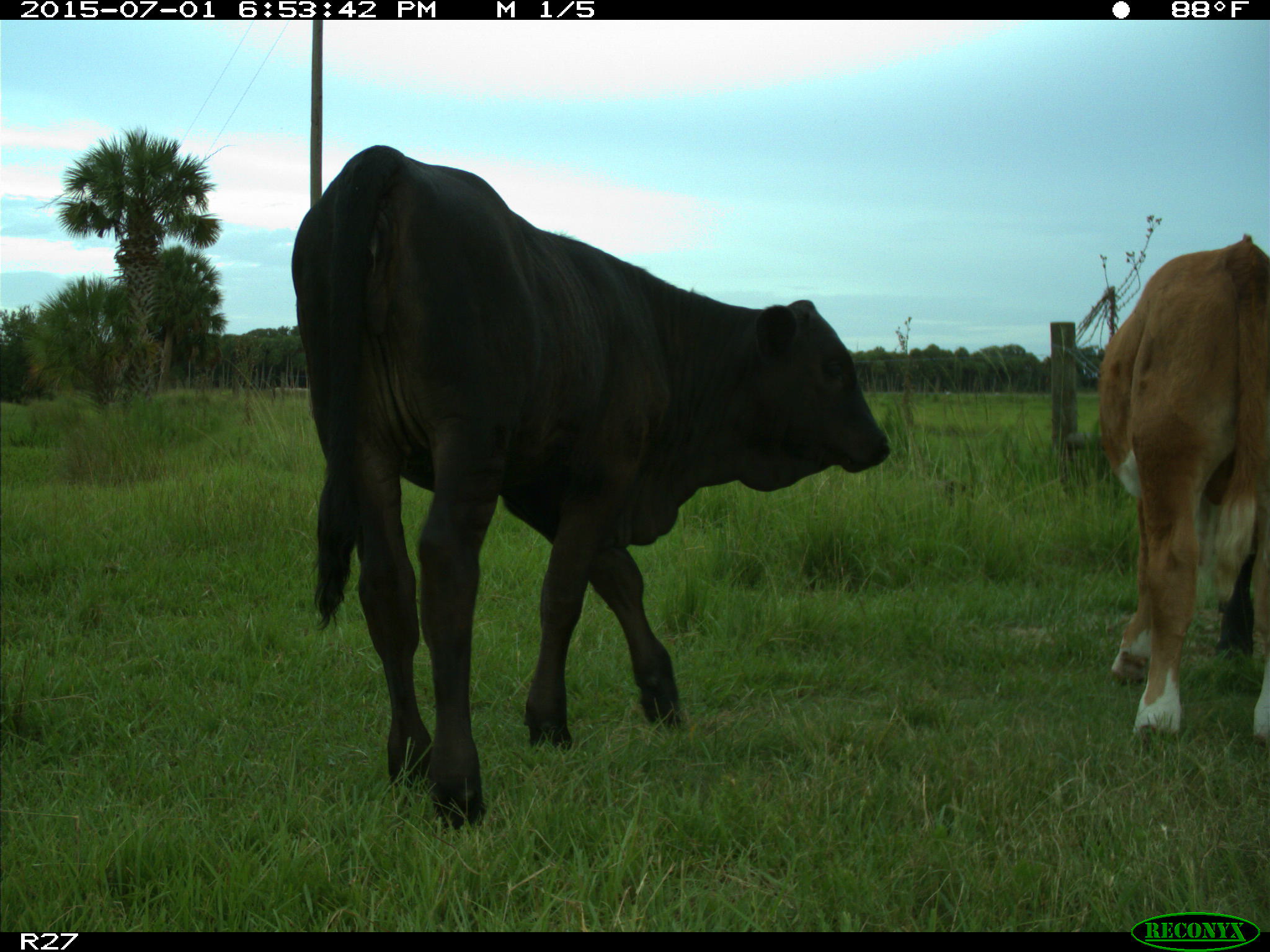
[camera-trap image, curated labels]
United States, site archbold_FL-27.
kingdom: Animalia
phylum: Chordata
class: Mammalia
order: Artiodactyla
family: Bovidae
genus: Bos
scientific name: Bos taurus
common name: domestic cow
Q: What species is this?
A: Bos taurus (domestic cow).